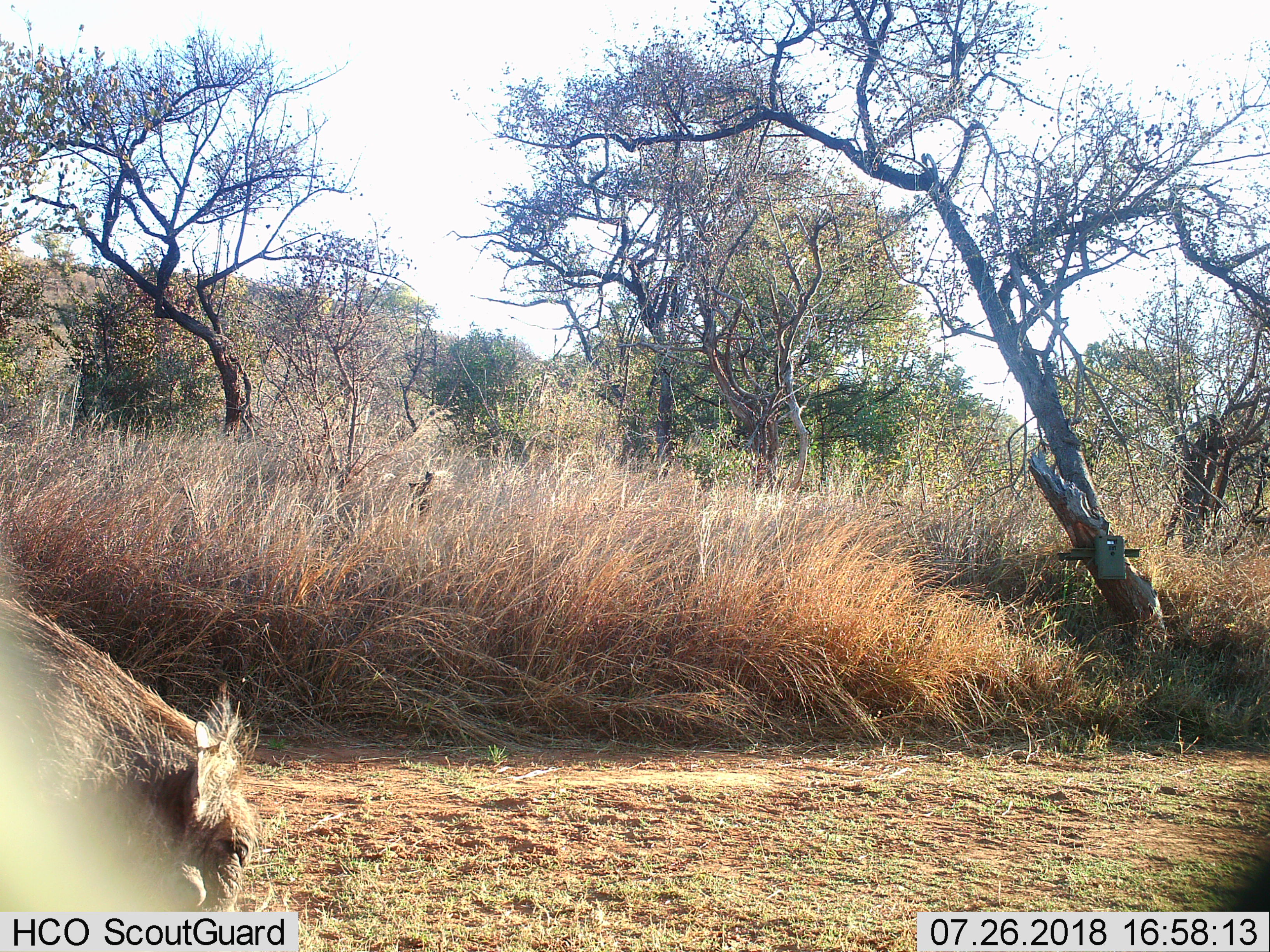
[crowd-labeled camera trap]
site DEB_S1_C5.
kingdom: Animalia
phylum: Chordata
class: Mammalia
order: Artiodactyla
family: Suidae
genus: Phacochoerus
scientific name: Phacochoerus africanus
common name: warthog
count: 1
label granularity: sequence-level